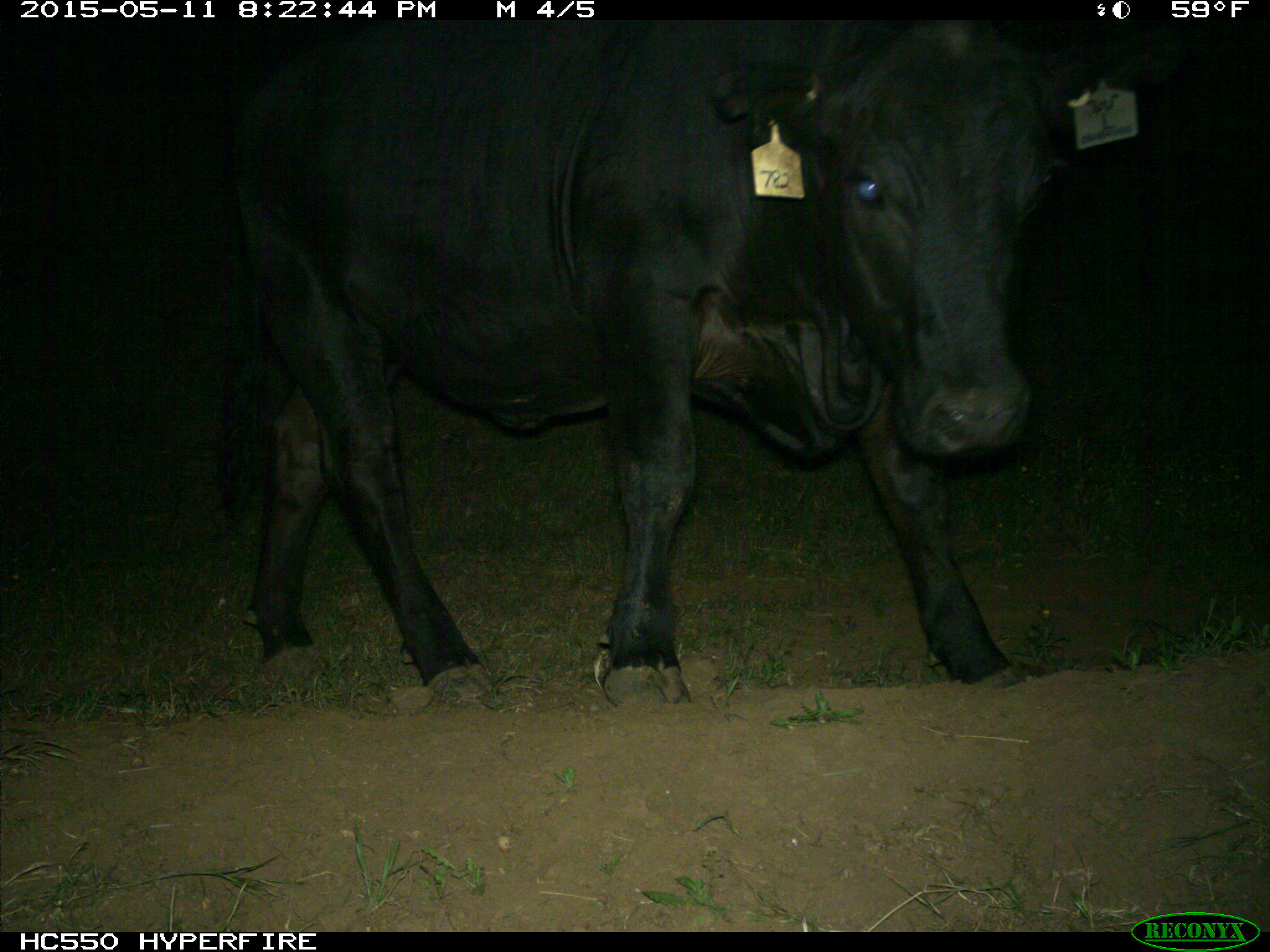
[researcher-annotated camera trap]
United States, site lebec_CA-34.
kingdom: Animalia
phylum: Chordata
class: Mammalia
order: Artiodactyla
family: Bovidae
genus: Bos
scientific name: Bos taurus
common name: domestic cow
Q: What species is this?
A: Bos taurus (domestic cow).